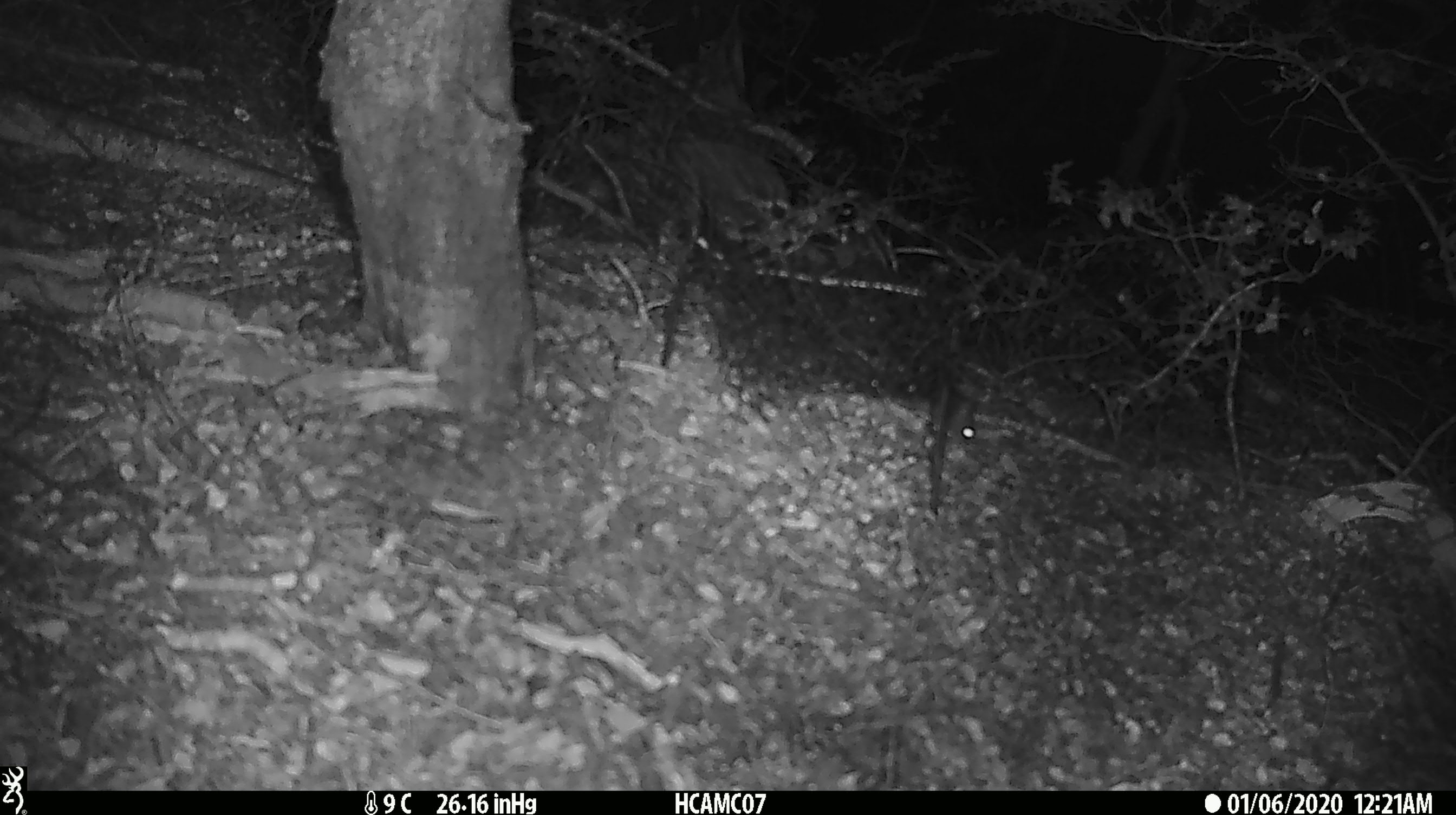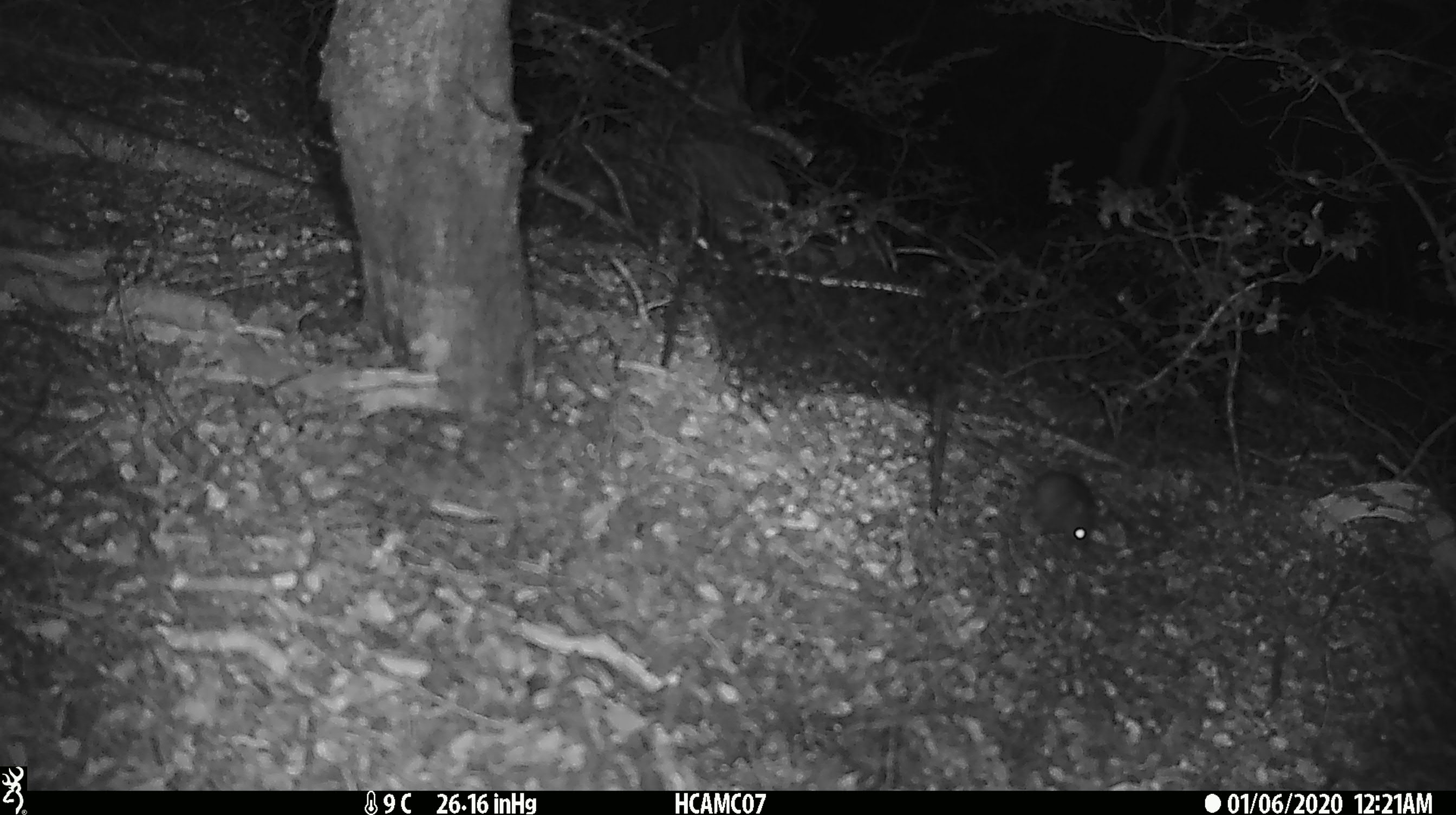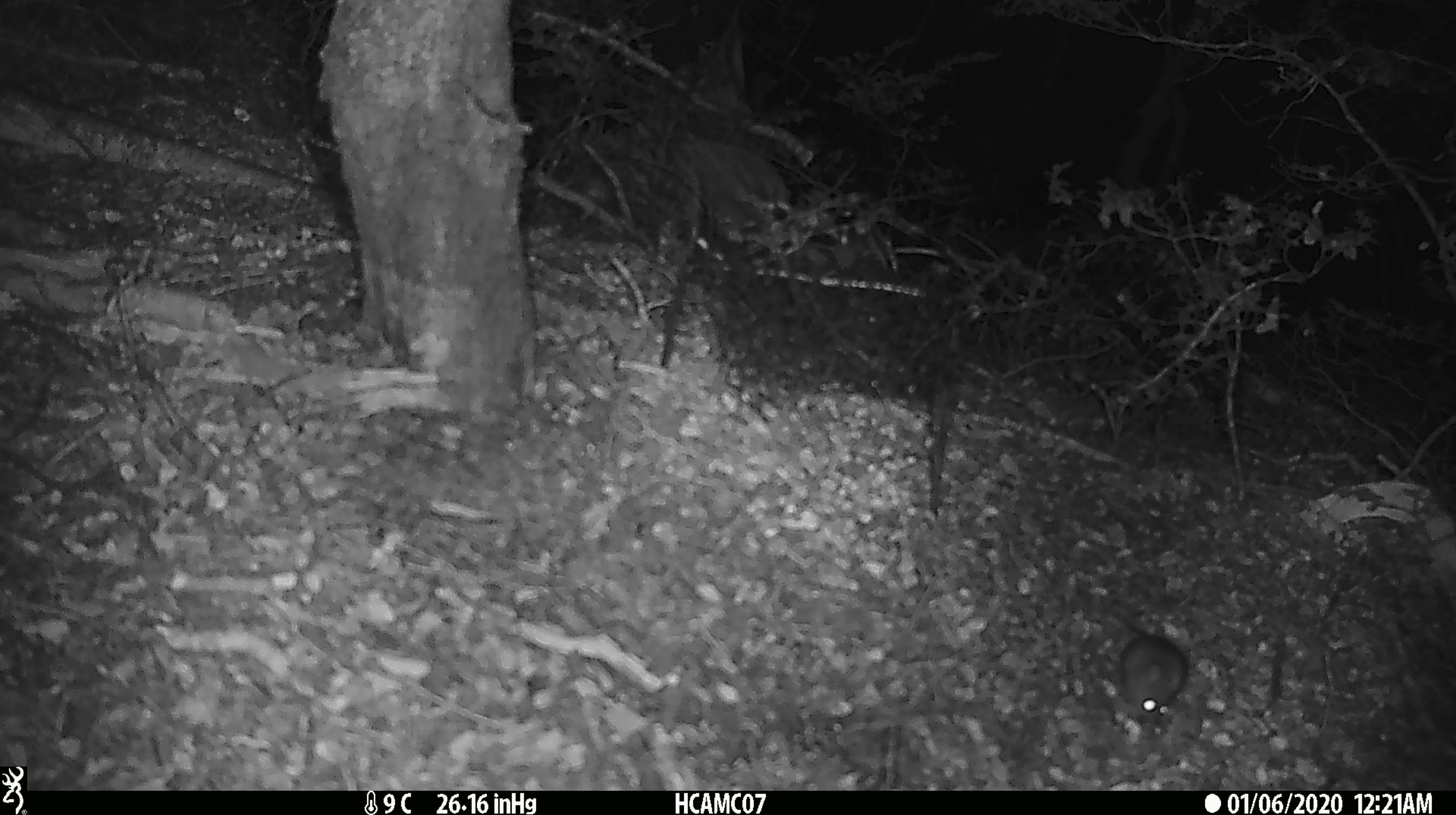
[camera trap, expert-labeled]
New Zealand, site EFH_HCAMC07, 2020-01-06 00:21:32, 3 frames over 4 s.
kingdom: Animalia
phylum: Chordata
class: Mammalia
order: Rodentia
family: Muridae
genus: Mus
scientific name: Mus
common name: mouse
Mouse (Mus).